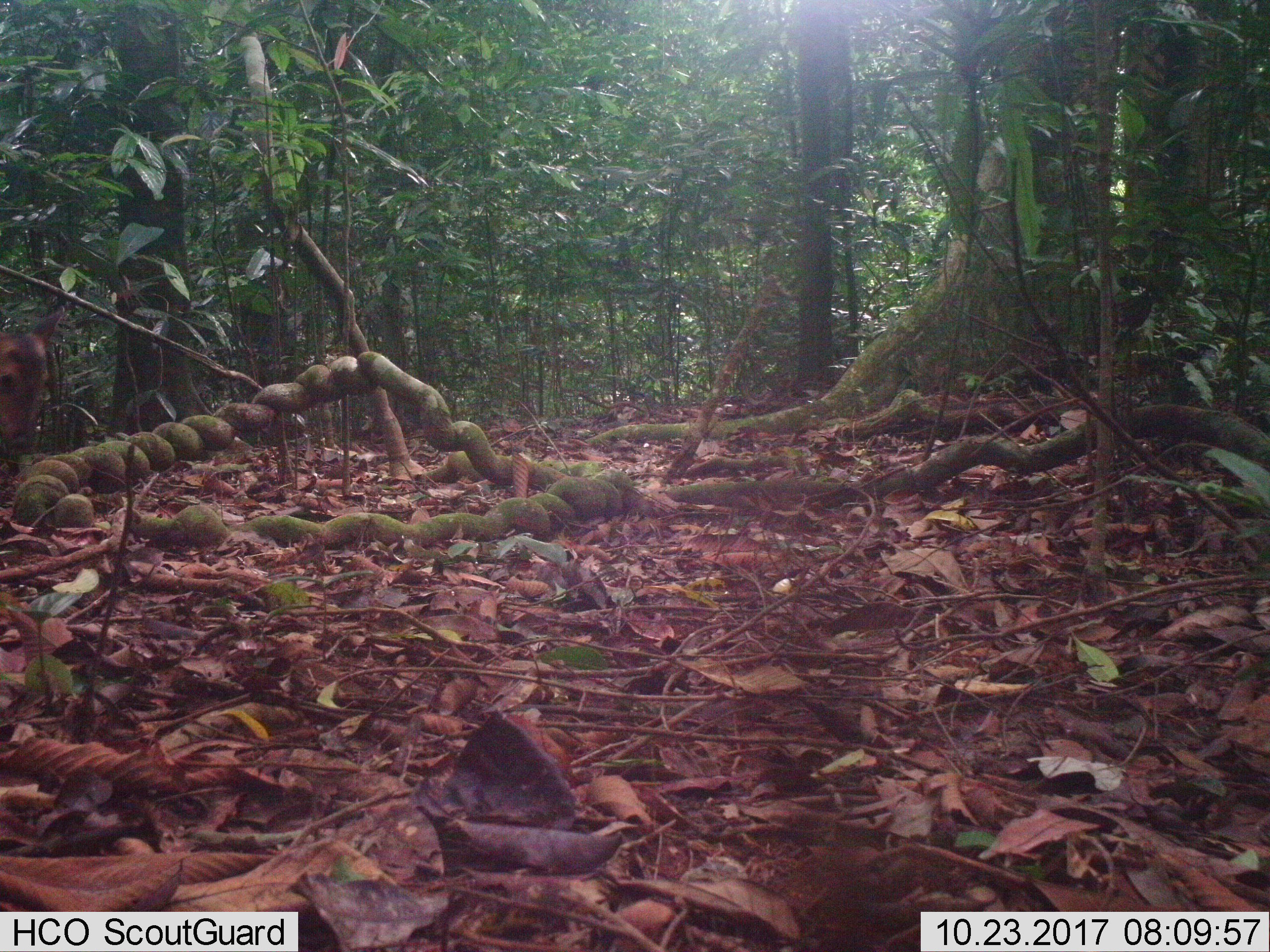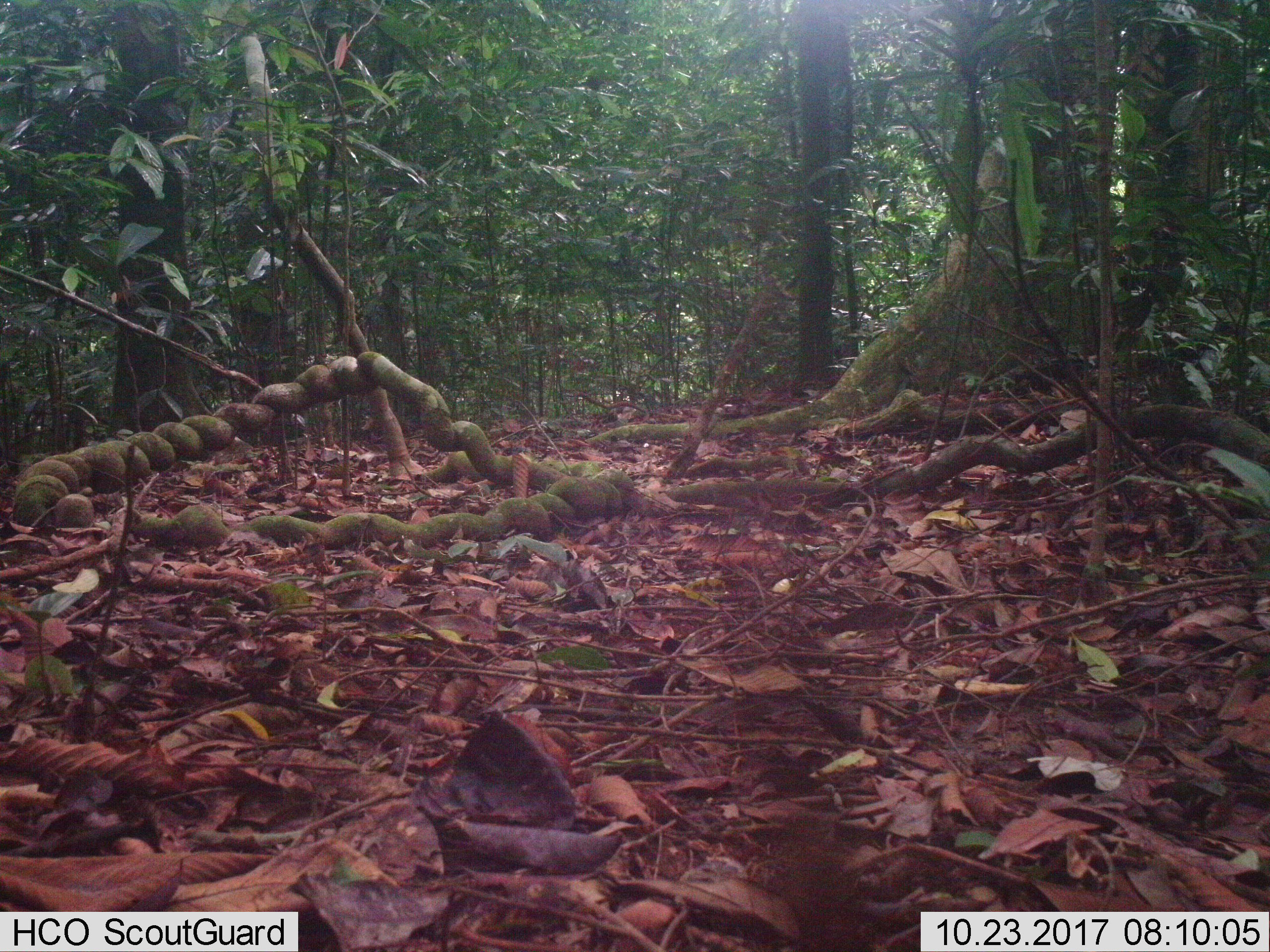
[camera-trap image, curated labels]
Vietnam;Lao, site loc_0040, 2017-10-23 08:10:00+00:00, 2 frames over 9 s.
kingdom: Animalia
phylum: Chordata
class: Mammalia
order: Artiodactyla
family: Cervidae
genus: Muntiacus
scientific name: Muntiacus vuquangensis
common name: large-antlered muntjac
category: large antlered muntjac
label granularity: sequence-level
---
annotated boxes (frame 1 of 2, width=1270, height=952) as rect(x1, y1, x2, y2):
large antlered muntjac: rect(0, 300, 66, 462)